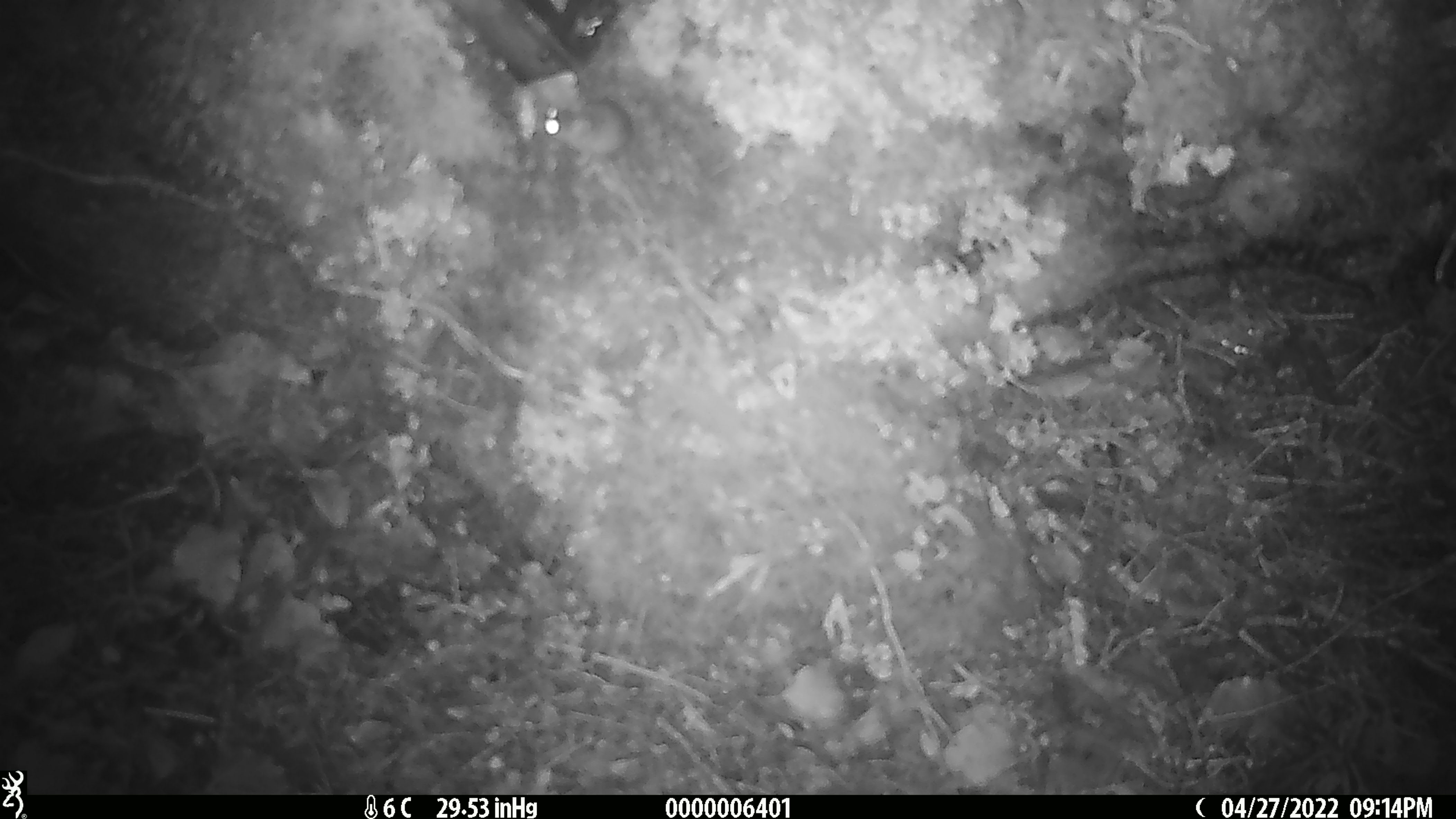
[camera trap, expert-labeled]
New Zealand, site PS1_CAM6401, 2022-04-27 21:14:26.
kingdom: Animalia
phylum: Chordata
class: Mammalia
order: Rodentia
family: Muridae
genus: Mus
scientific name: Mus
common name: mouse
Mouse (Mus).